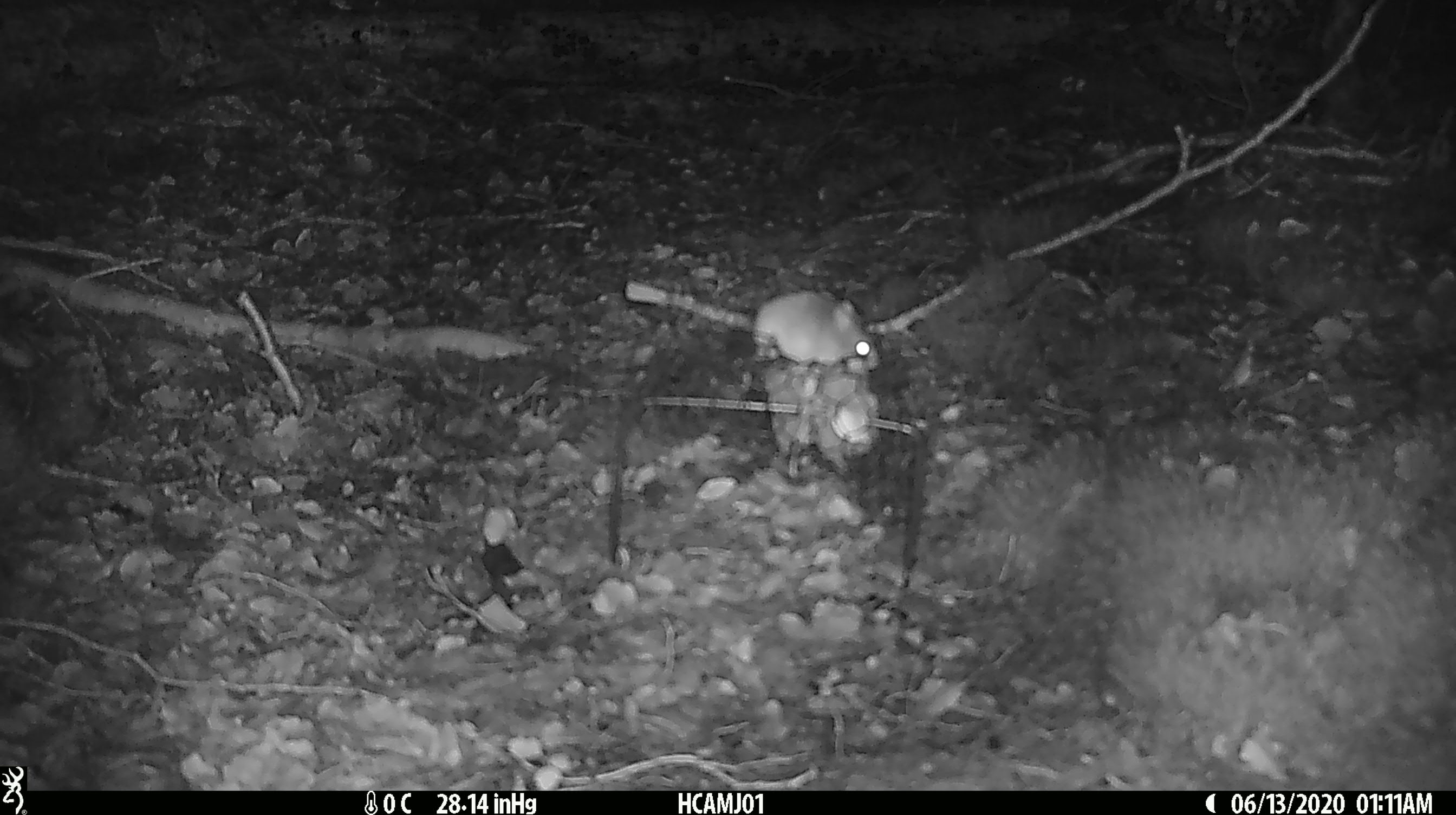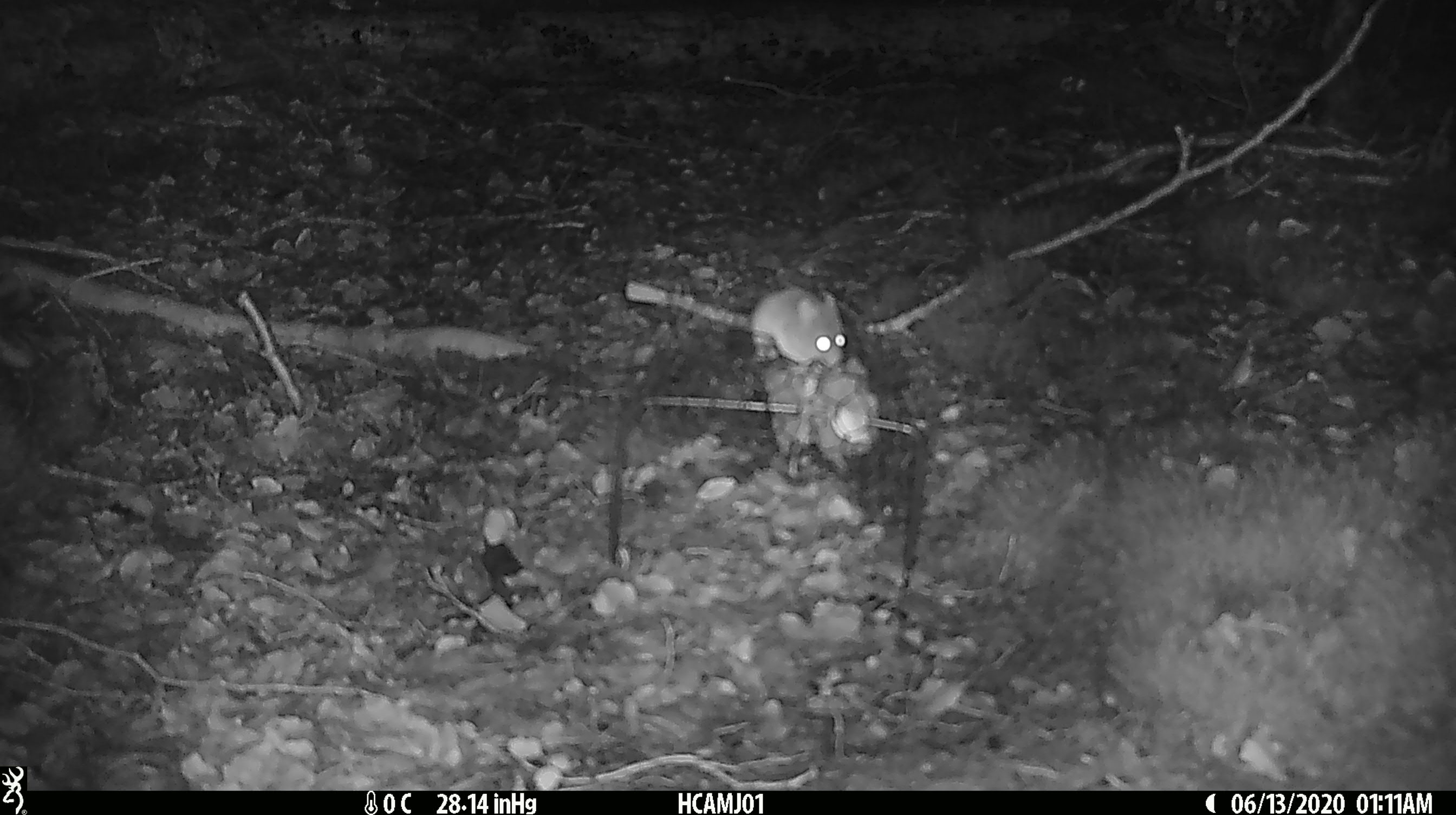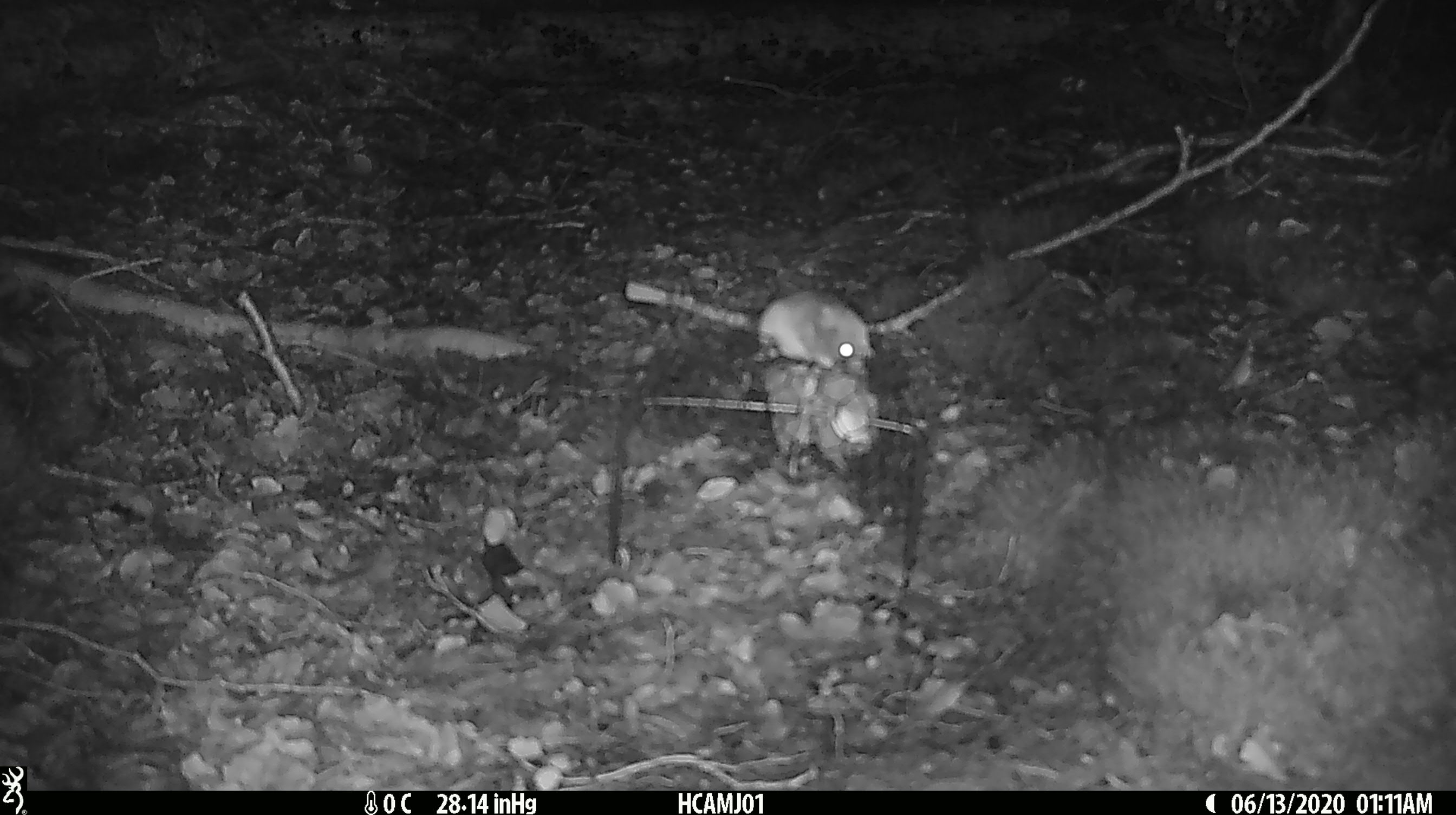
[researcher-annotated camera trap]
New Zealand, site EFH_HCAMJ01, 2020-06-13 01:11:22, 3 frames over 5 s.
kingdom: Animalia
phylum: Chordata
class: Mammalia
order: Rodentia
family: Muridae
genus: Mus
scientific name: Mus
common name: mouse